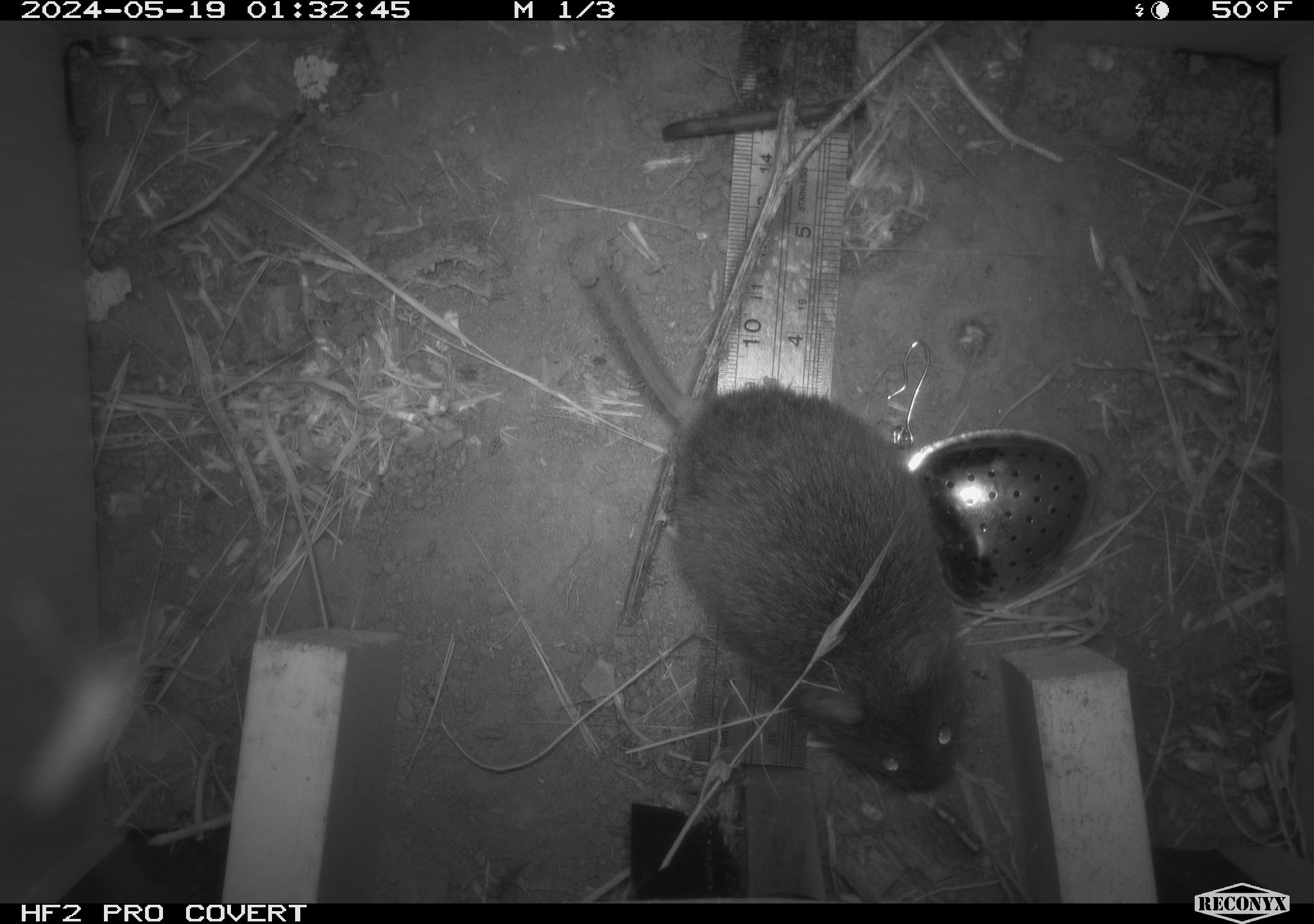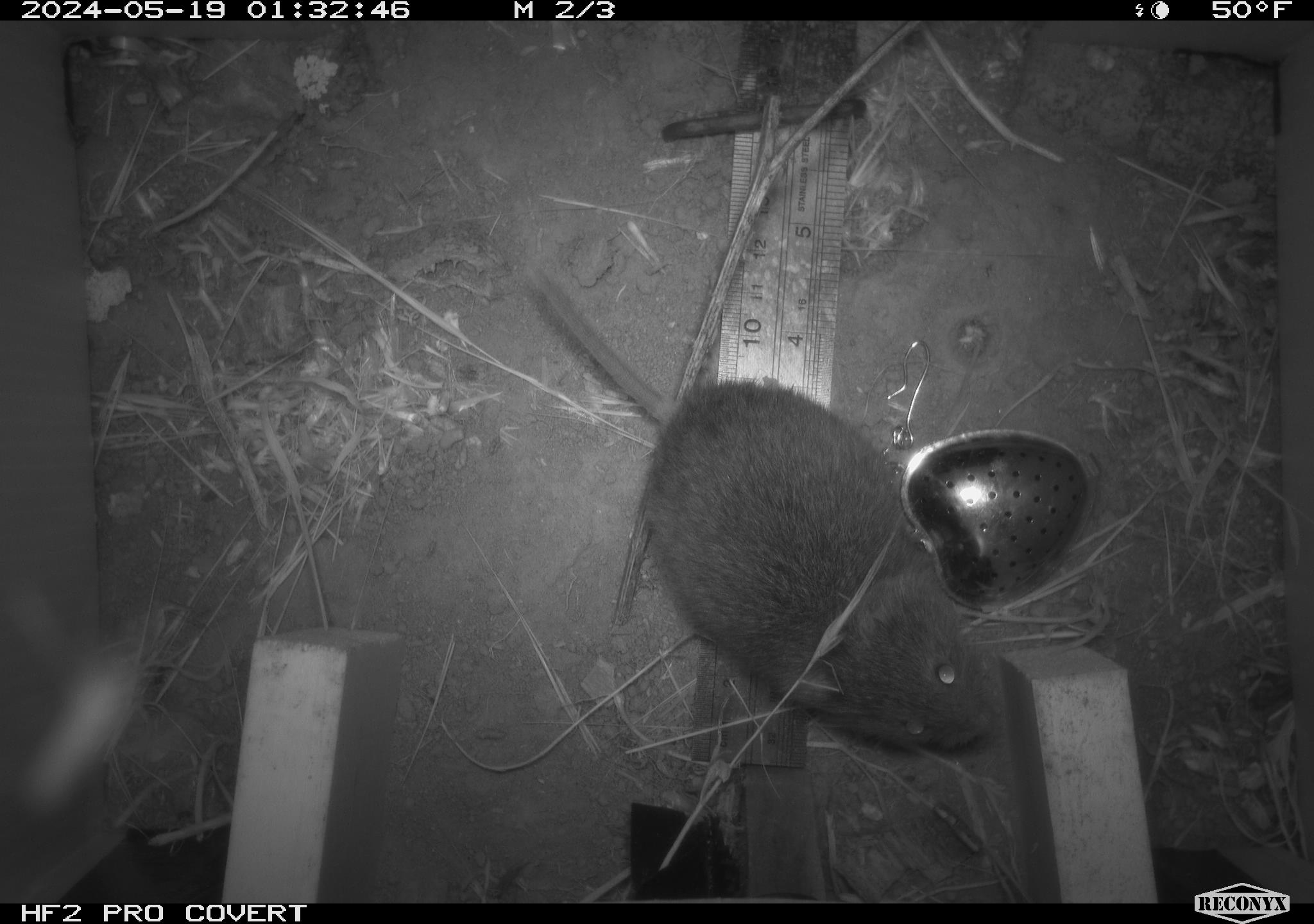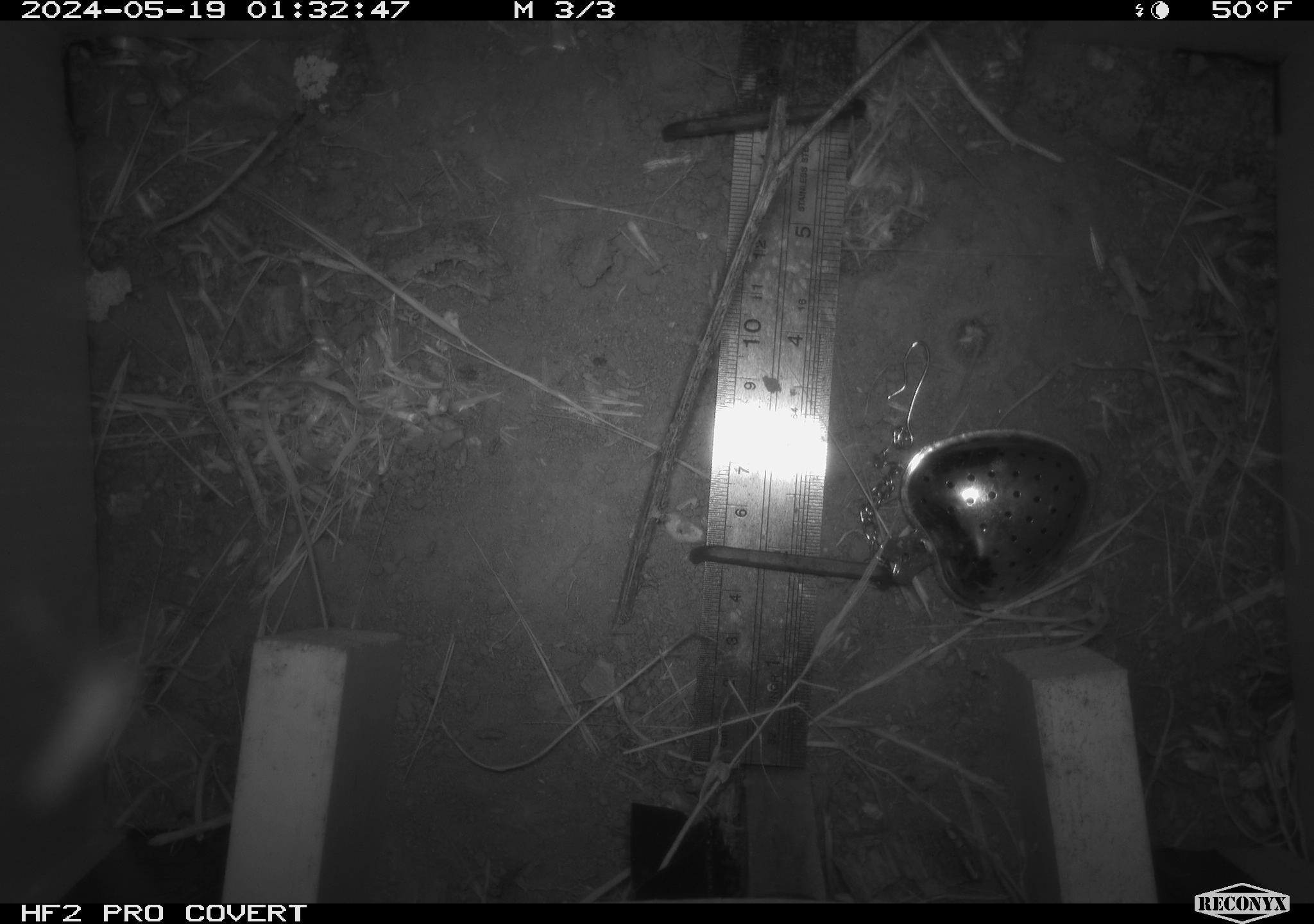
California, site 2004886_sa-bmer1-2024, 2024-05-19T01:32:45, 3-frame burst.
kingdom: Animalia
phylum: Chordata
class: Mammalia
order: Rodentia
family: Cricetidae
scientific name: Arvicolinae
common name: voles, lemmings, and muskrats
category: arvicolinae subfamily